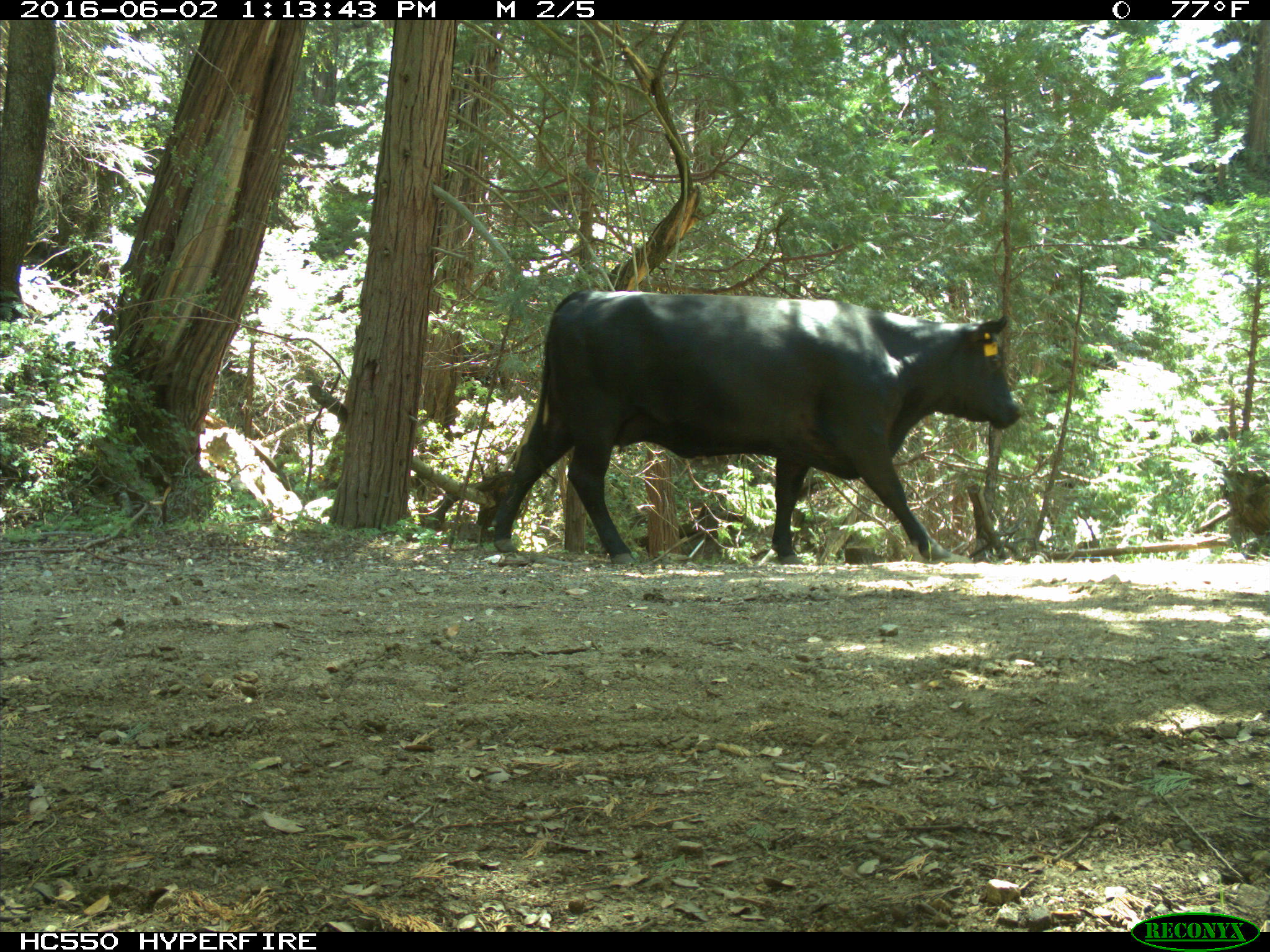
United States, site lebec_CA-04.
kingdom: Animalia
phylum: Chordata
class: Mammalia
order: Artiodactyla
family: Bovidae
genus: Bos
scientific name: Bos taurus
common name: domestic cow